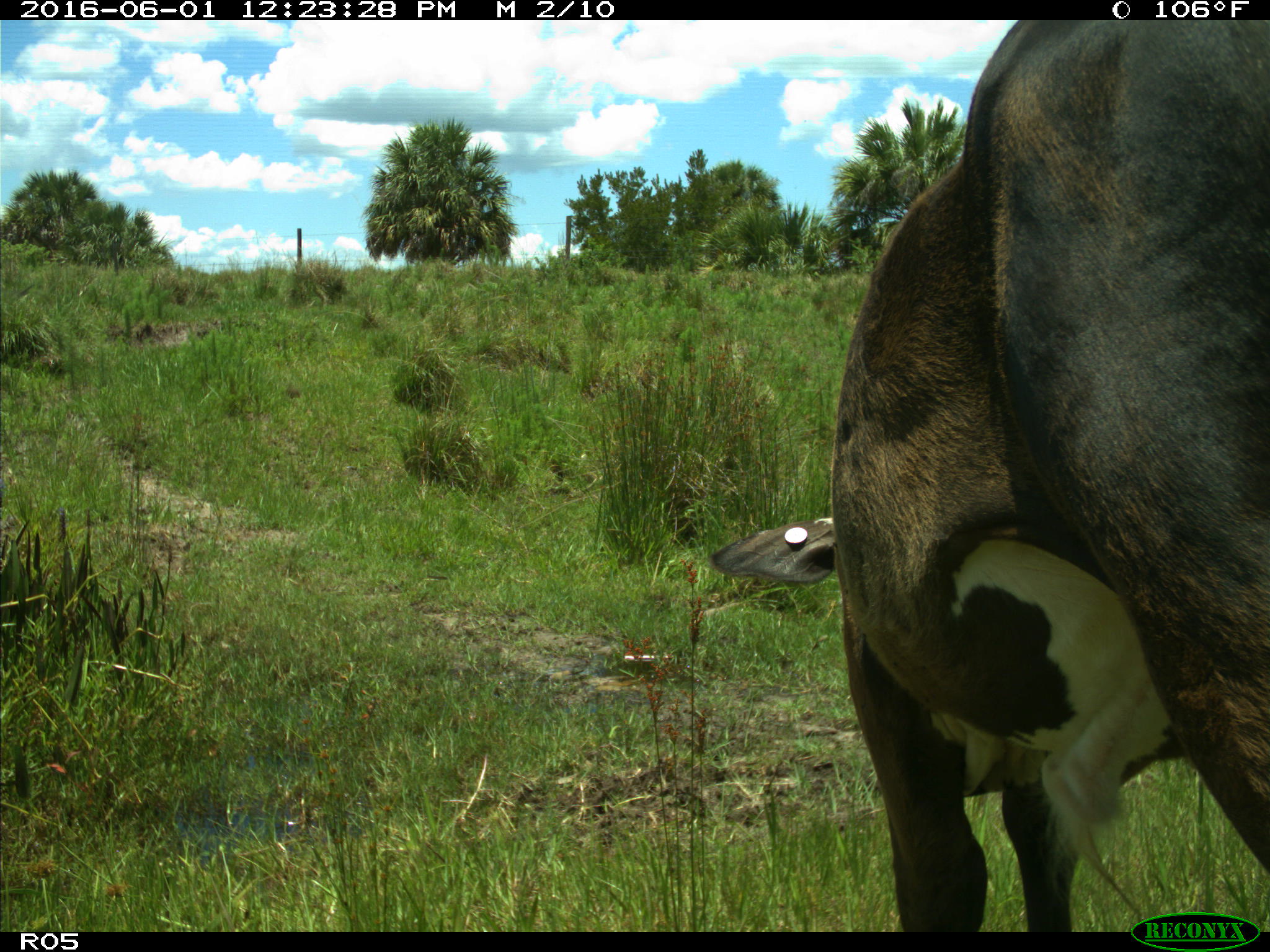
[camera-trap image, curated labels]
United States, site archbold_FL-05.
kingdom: Animalia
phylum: Chordata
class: Mammalia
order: Artiodactyla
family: Bovidae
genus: Bos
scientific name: Bos taurus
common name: domestic cow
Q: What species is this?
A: Bos taurus (domestic cow).